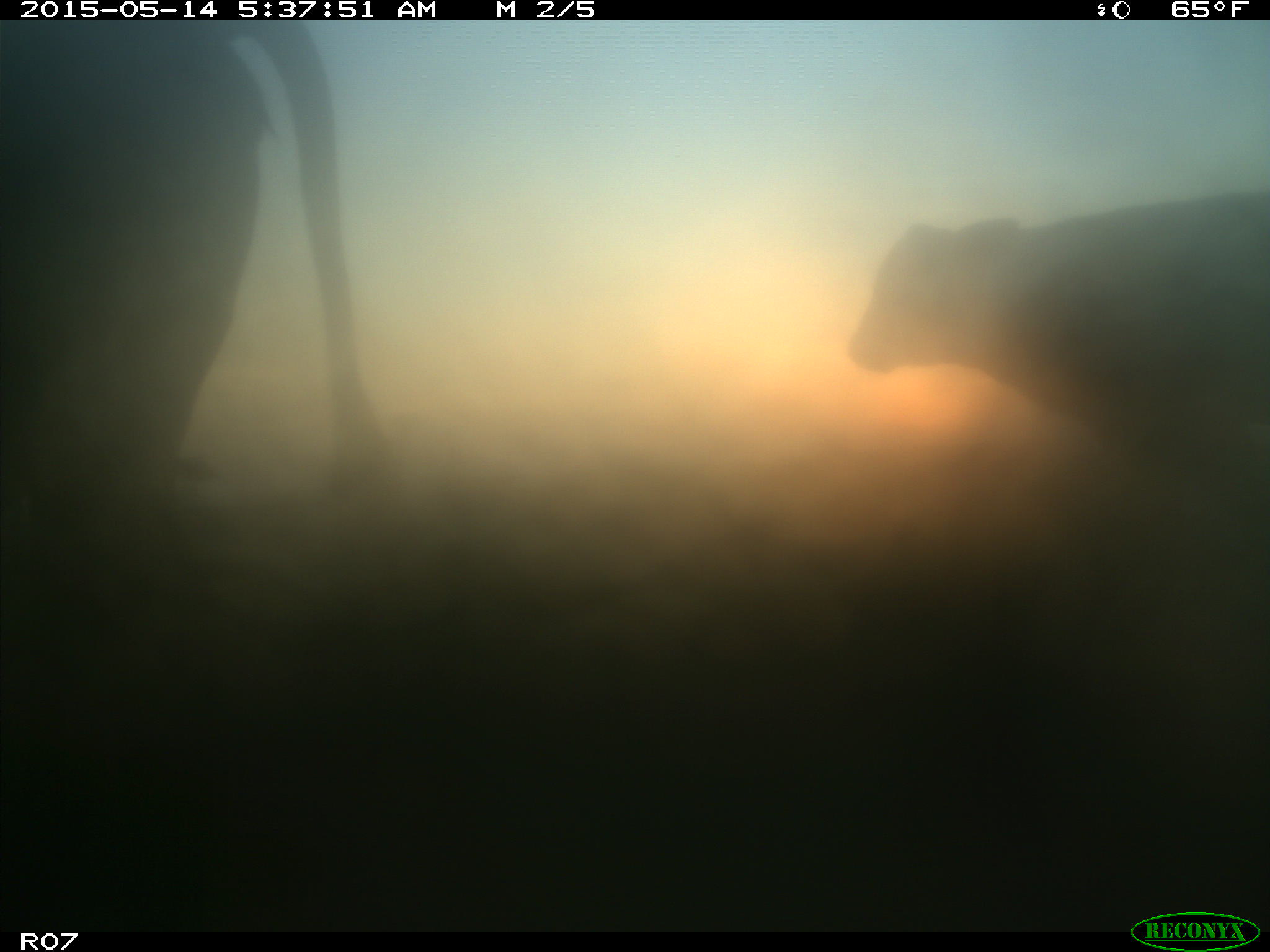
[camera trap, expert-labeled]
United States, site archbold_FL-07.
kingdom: Animalia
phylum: Chordata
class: Mammalia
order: Artiodactyla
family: Bovidae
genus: Bos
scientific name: Bos taurus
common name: domestic cow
Bos taurus (domestic cow).